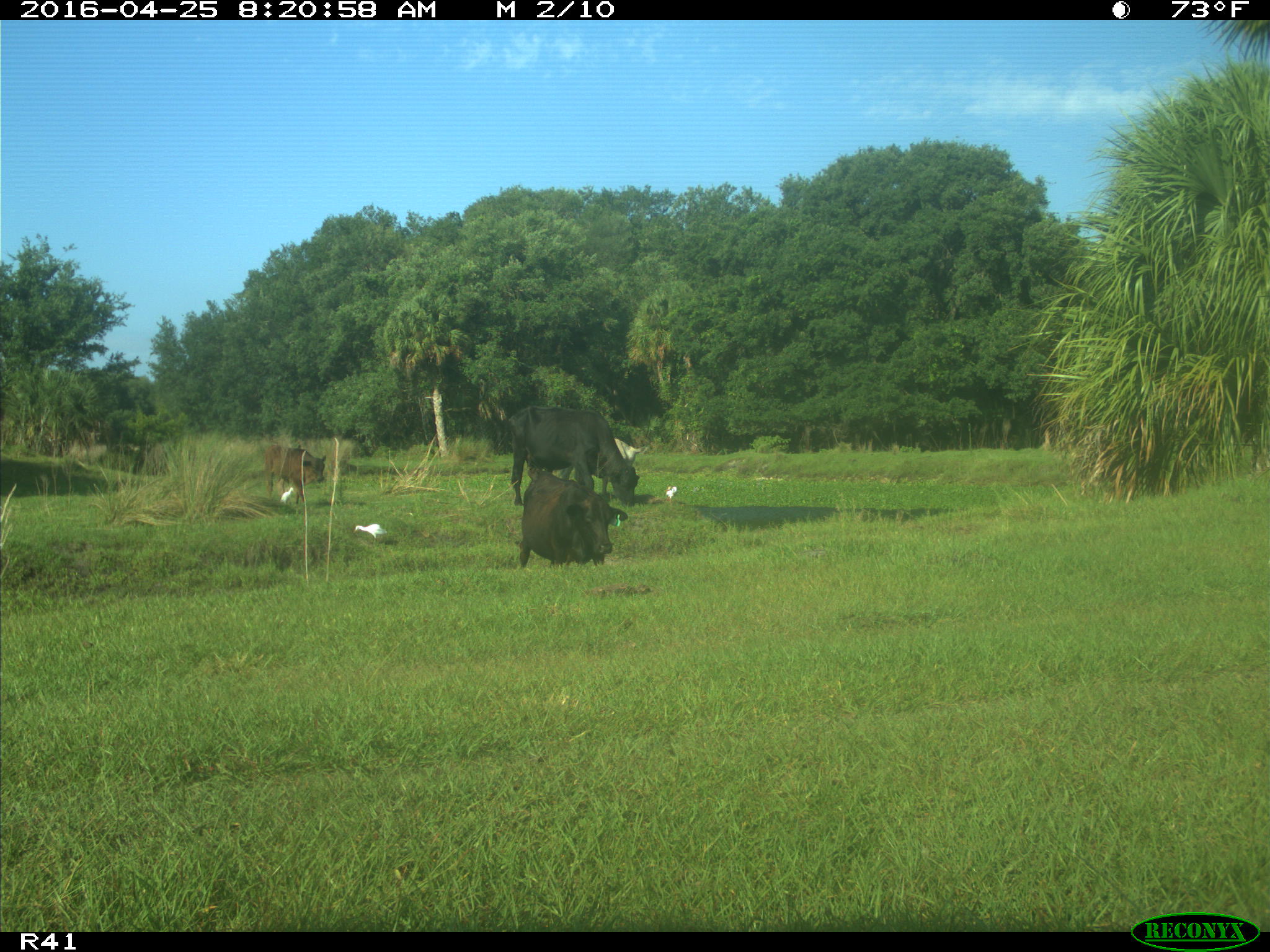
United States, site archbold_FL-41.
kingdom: Animalia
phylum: Chordata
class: Mammalia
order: Artiodactyla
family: Bovidae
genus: Bos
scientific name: Bos taurus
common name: domestic cow